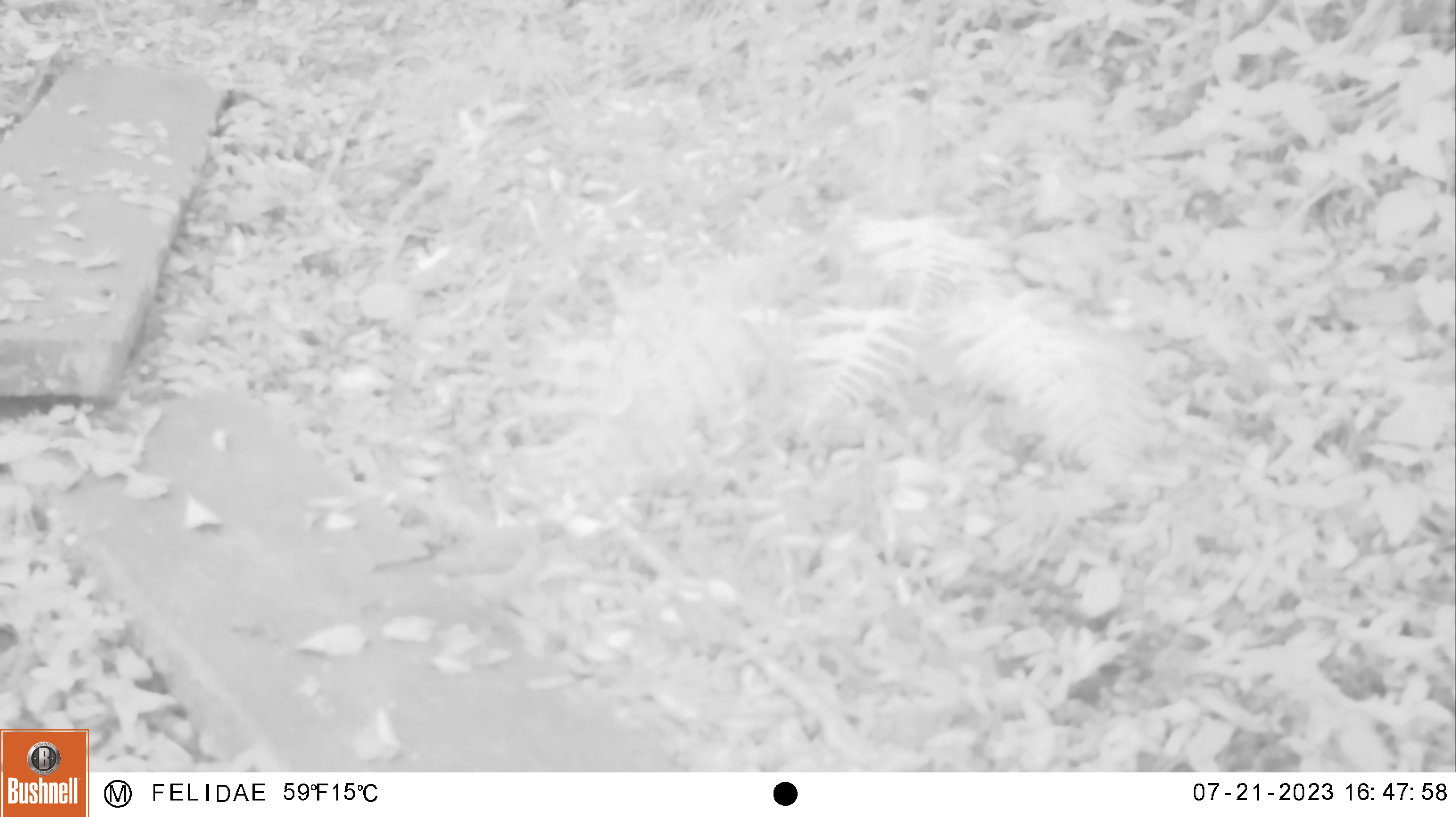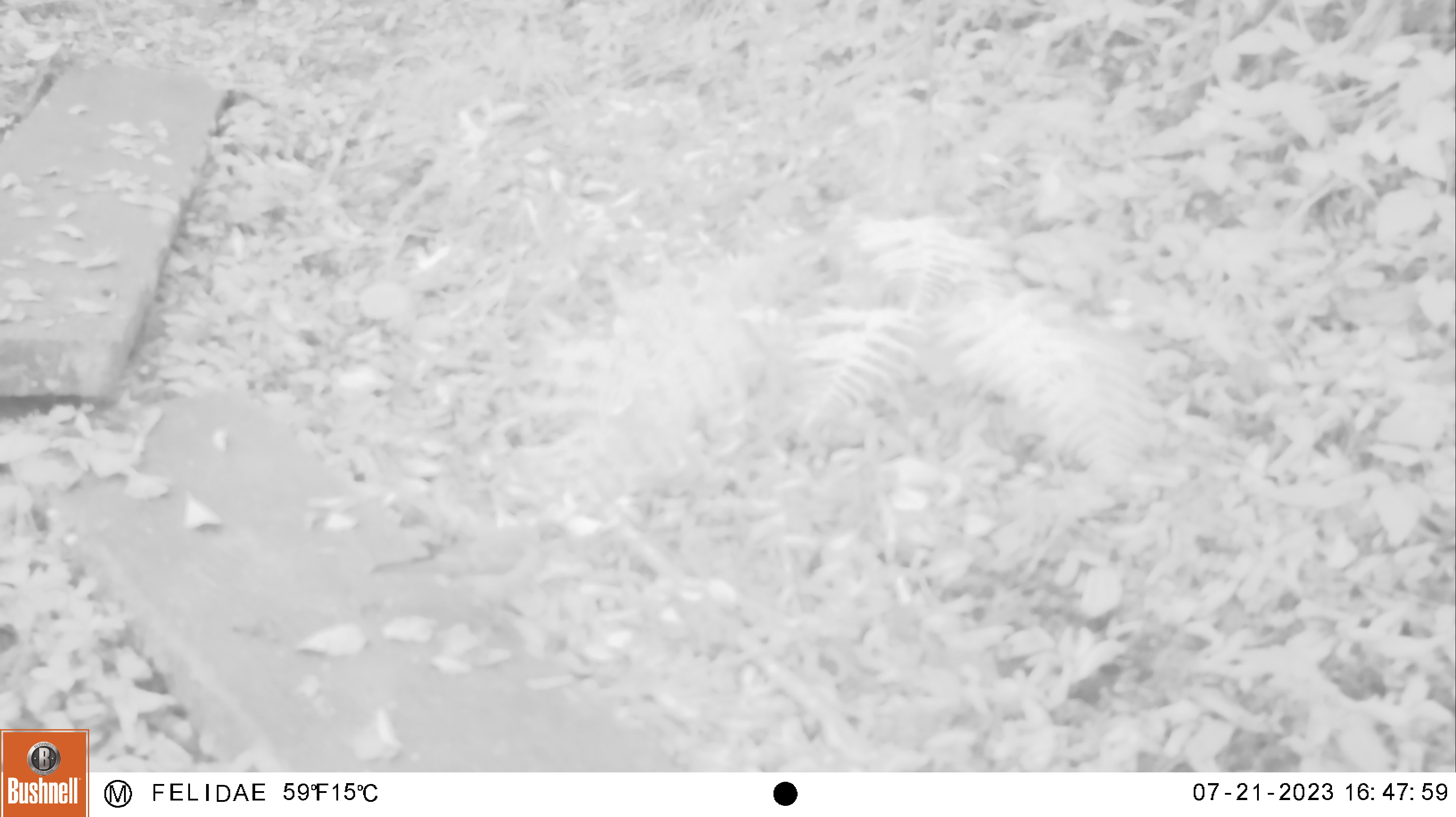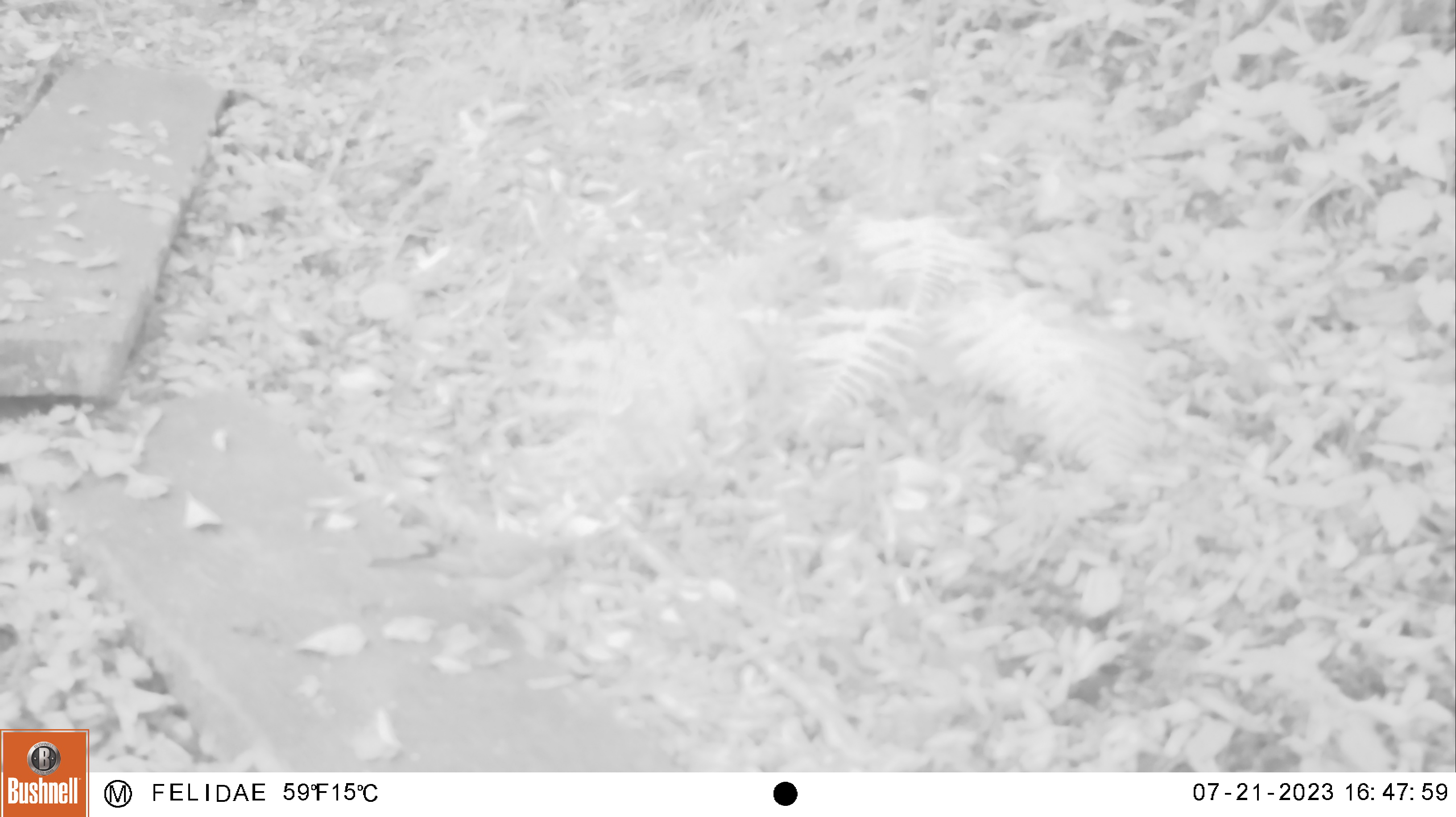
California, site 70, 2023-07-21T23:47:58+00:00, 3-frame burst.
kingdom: Animalia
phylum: Chordata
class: Aves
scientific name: Aves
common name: bird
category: unknown bird